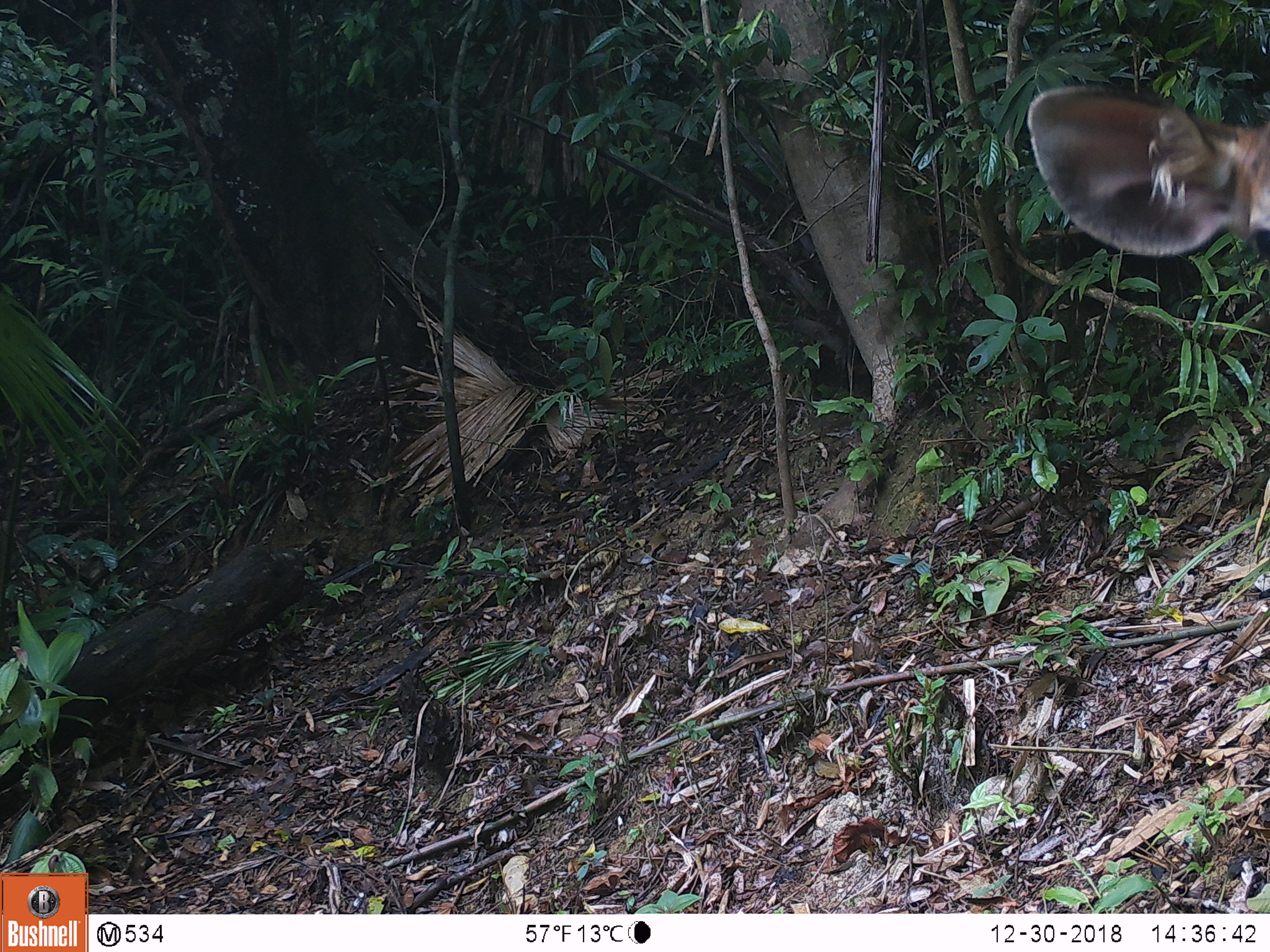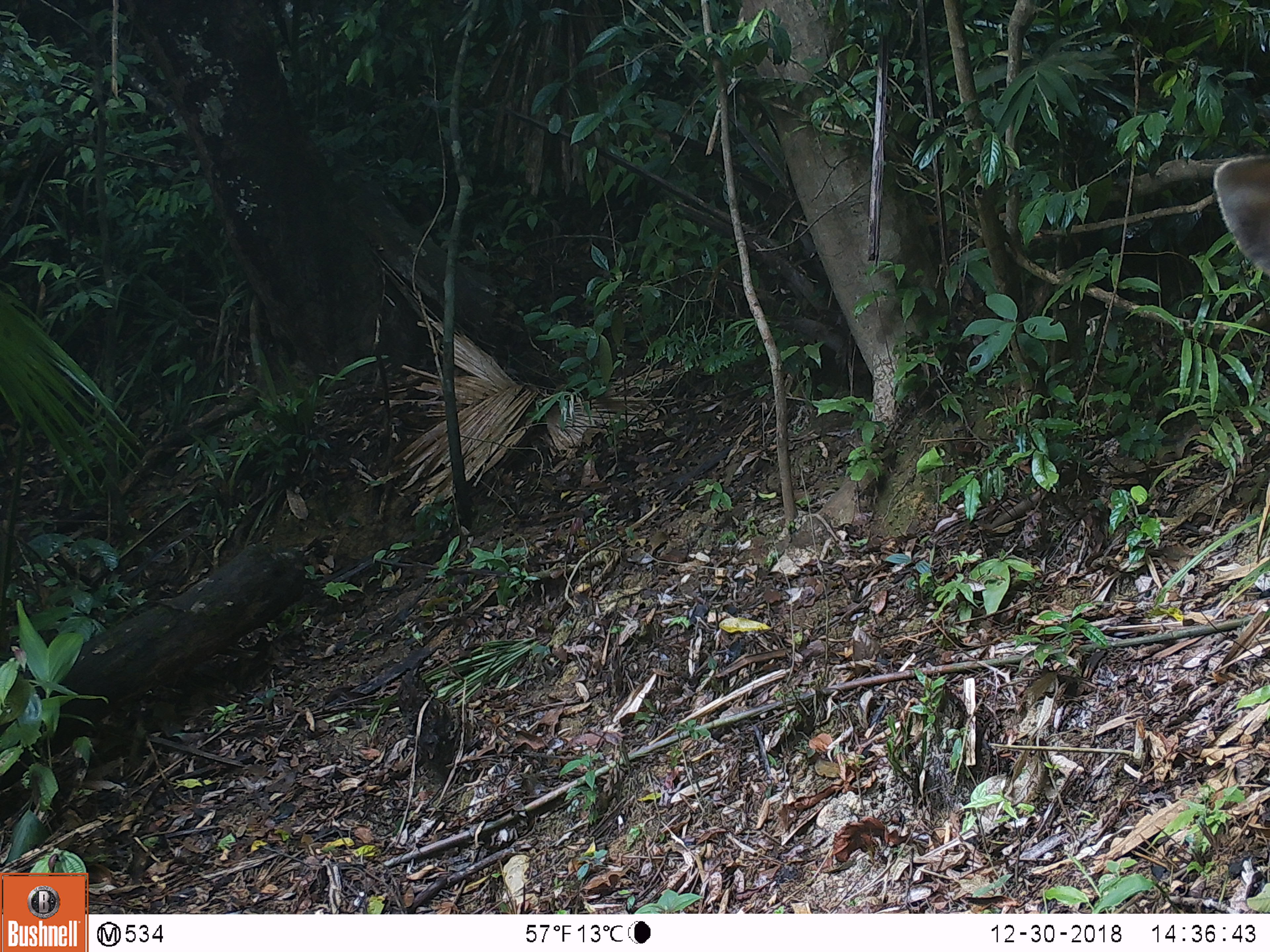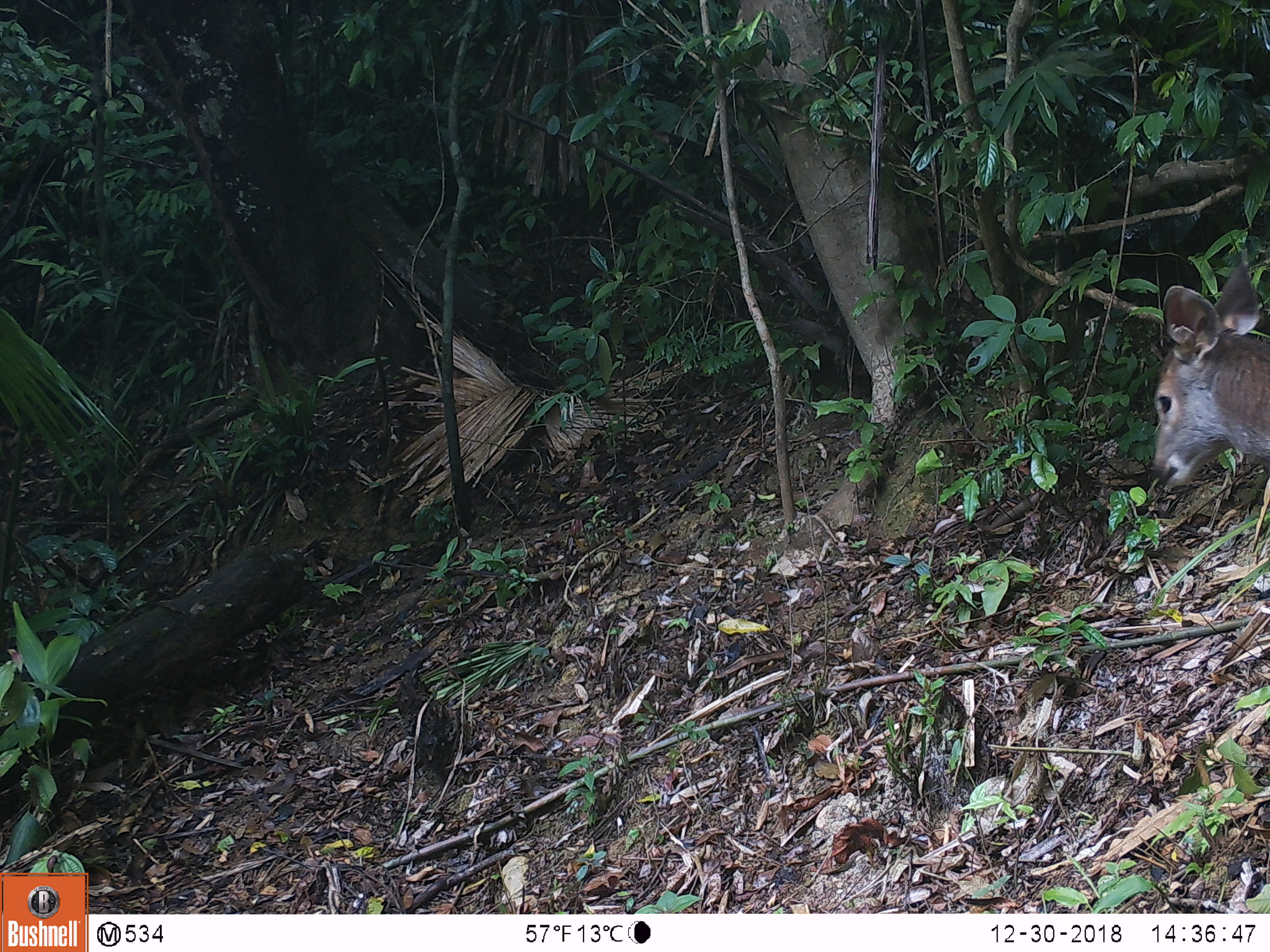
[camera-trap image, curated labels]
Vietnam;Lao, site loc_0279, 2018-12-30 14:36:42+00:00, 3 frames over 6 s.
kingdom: Animalia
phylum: Chordata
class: Mammalia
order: Artiodactyla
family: Cervidae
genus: Rusa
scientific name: Rusa unicolor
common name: sambar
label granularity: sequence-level